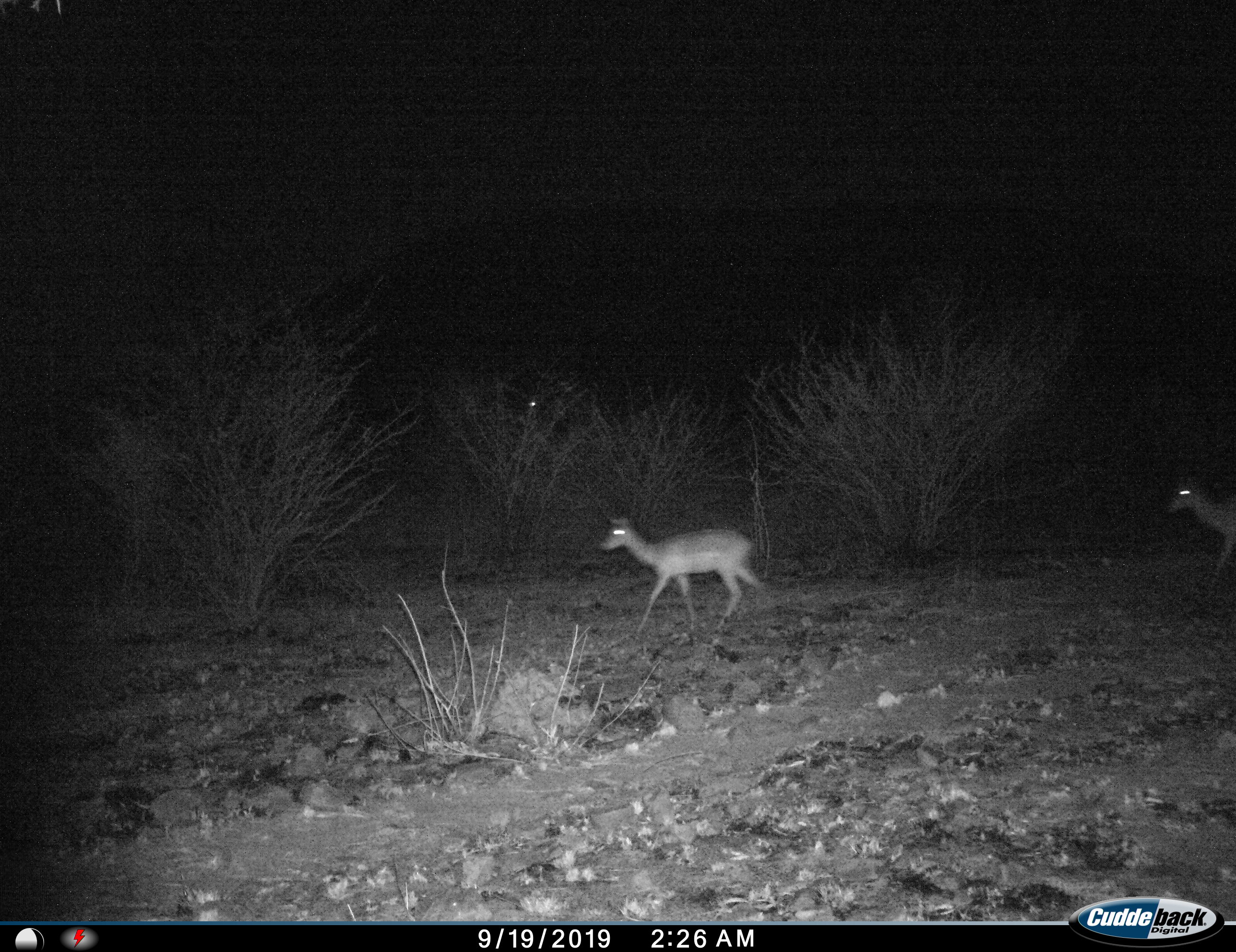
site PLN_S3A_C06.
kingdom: Animalia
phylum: Chordata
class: Mammalia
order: Artiodactyla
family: Bovidae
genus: Aepyceros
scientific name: Aepyceros melampus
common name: impala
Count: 2.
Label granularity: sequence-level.